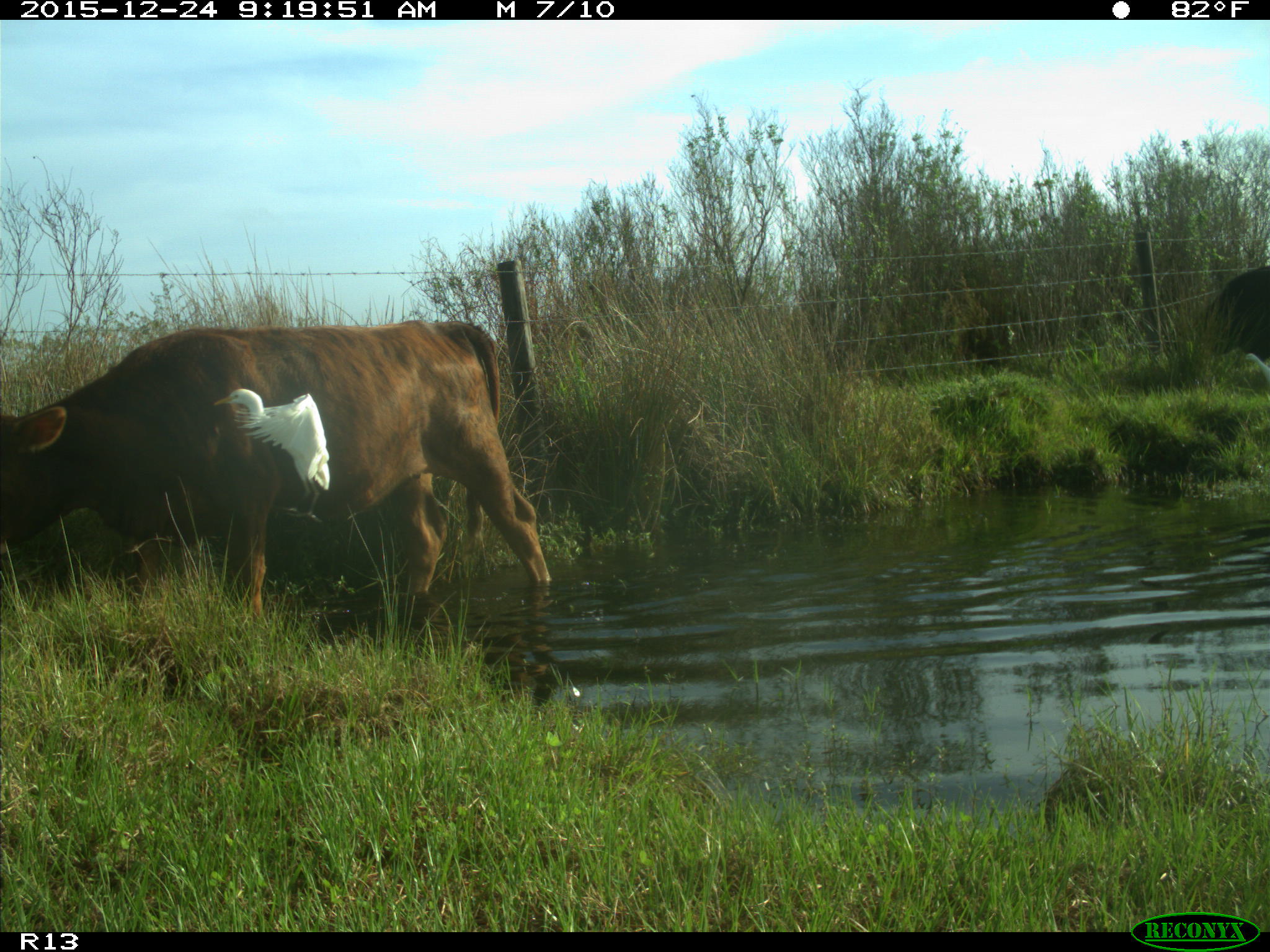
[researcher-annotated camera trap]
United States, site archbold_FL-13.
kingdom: Animalia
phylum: Chordata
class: Mammalia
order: Artiodactyla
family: Bovidae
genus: Bos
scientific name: Bos taurus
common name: domestic cow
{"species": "Bos taurus (domestic cow)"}